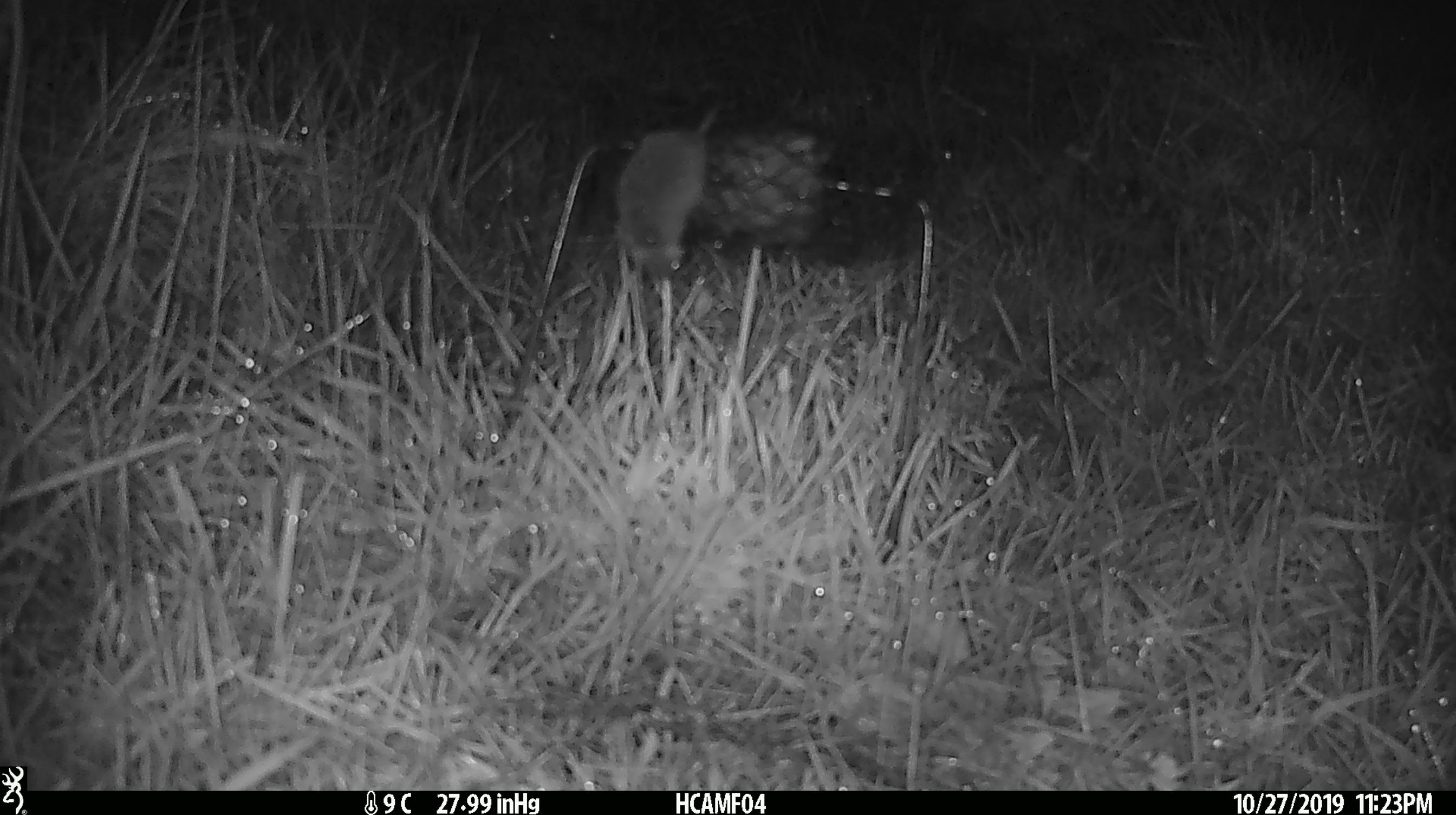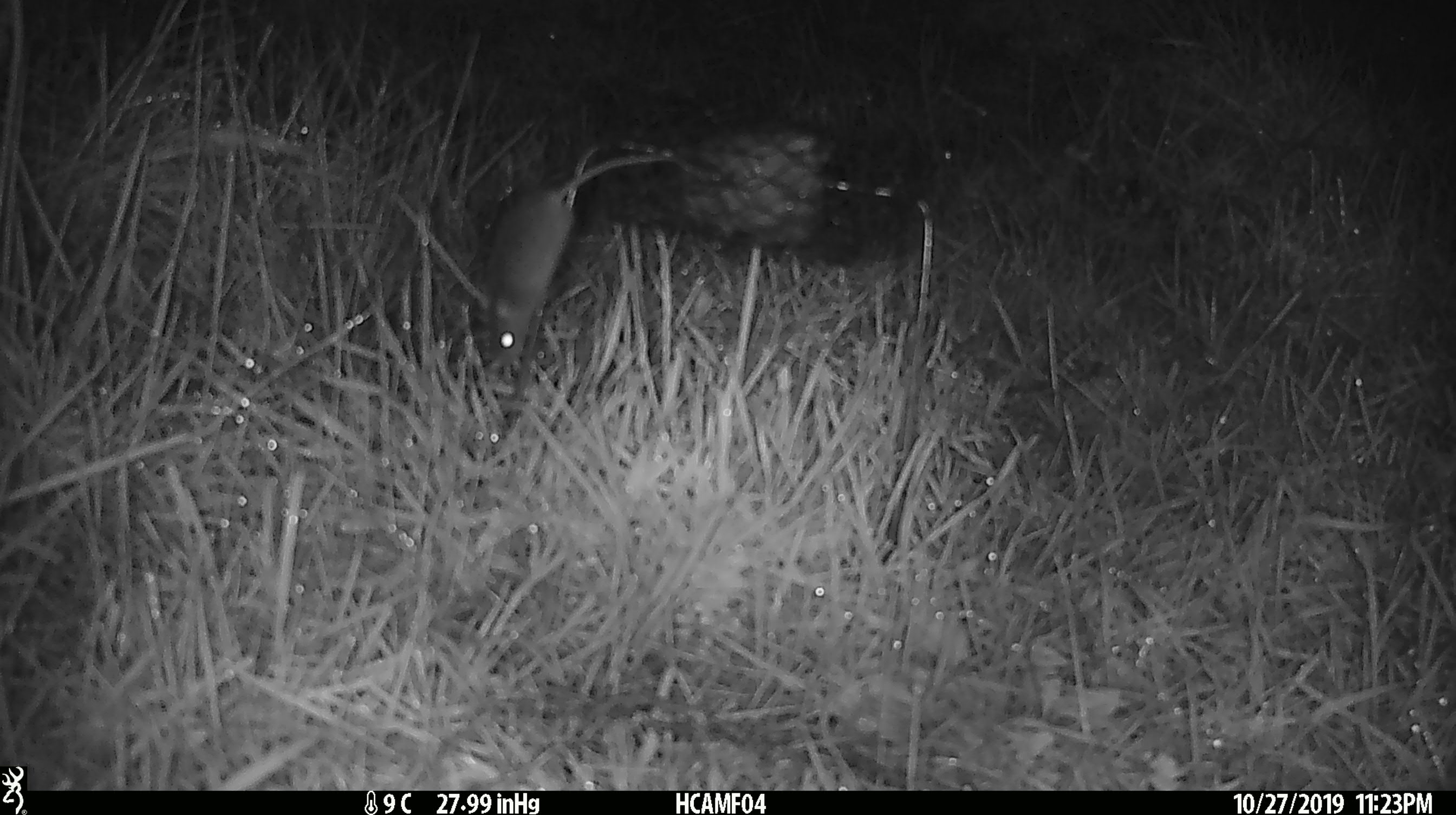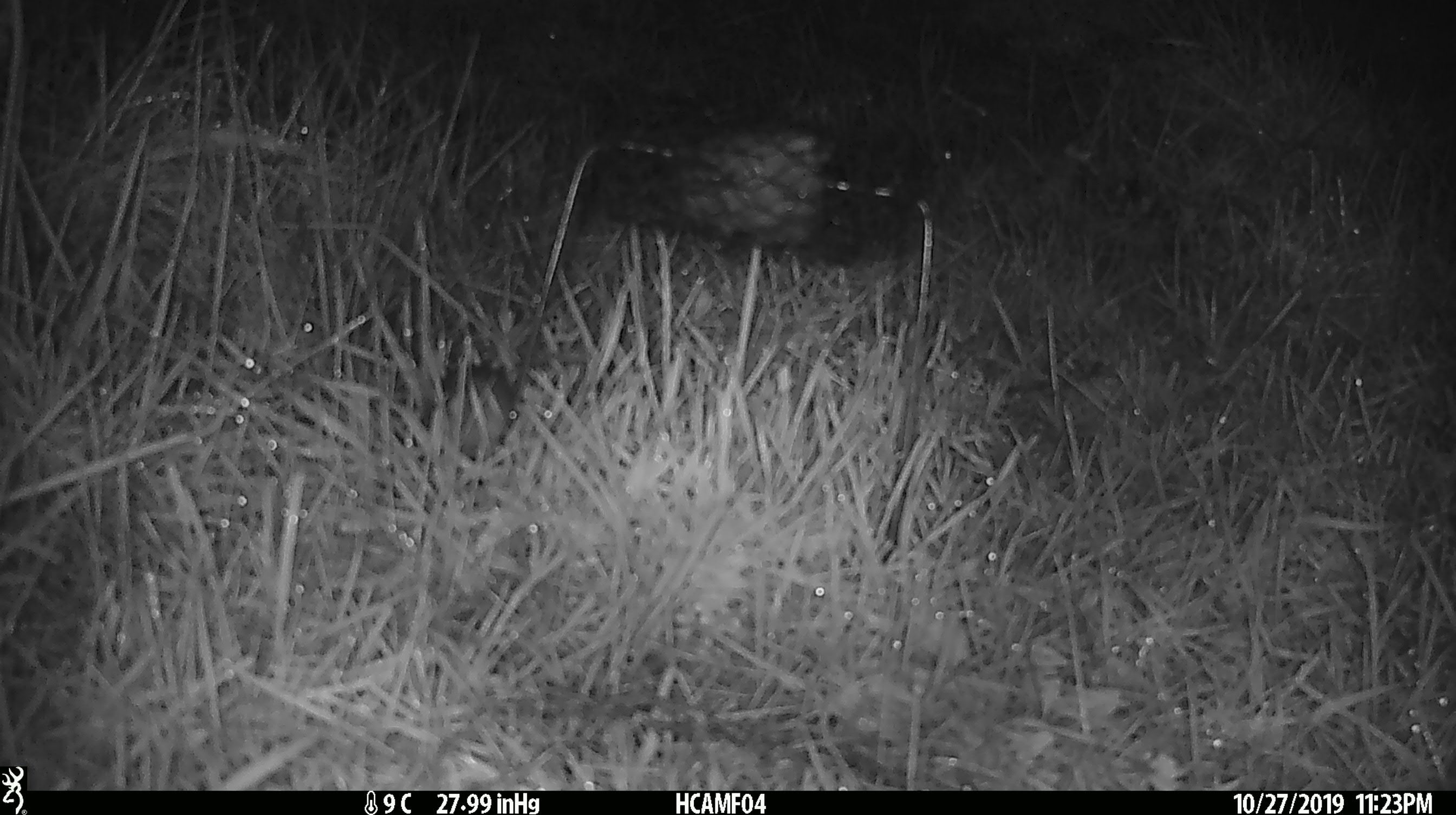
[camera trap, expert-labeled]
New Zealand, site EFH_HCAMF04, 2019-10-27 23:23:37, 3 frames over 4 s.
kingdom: Animalia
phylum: Chordata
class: Mammalia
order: Rodentia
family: Muridae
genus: Mus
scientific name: Mus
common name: mouse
Mouse (Mus).